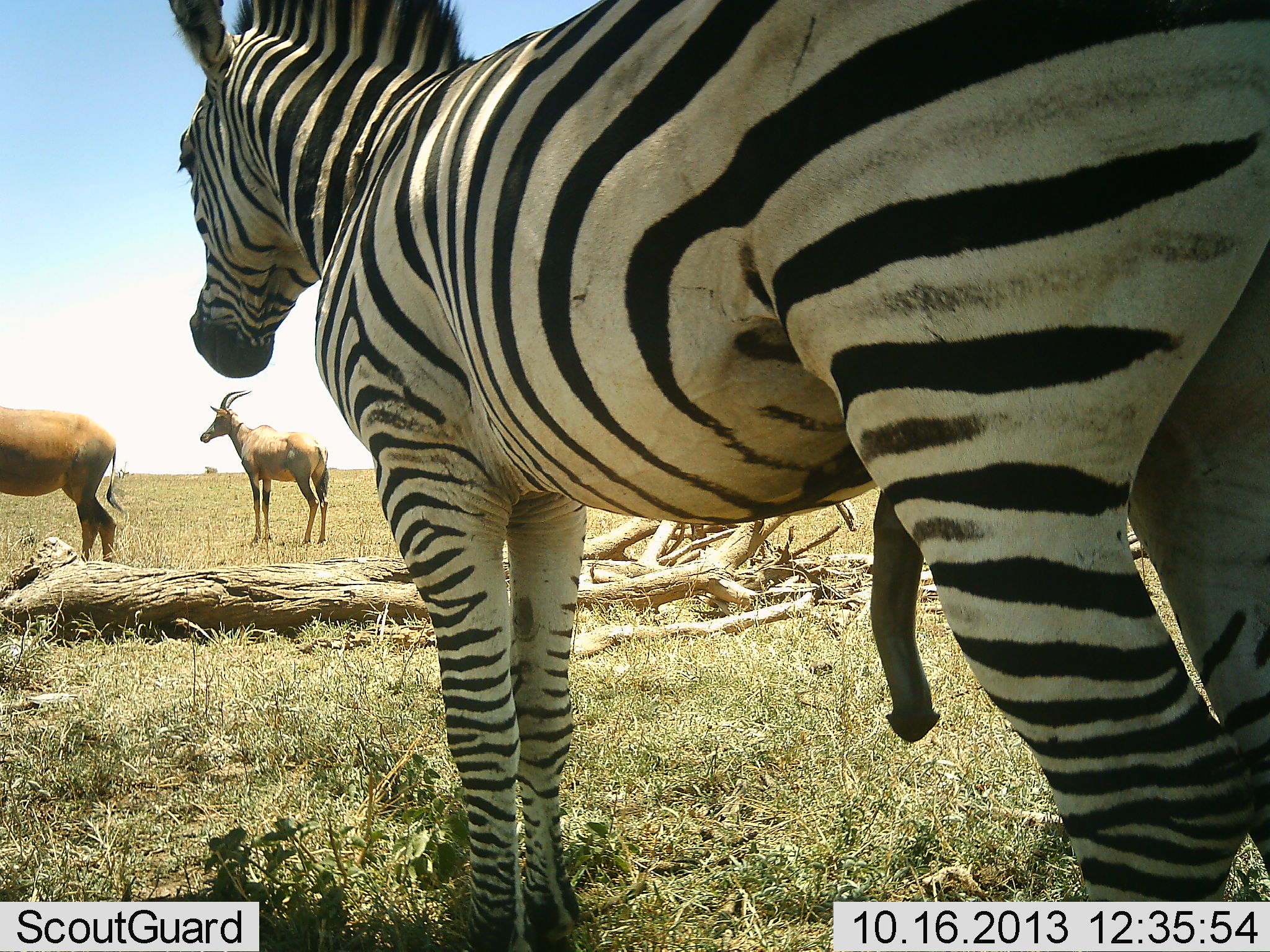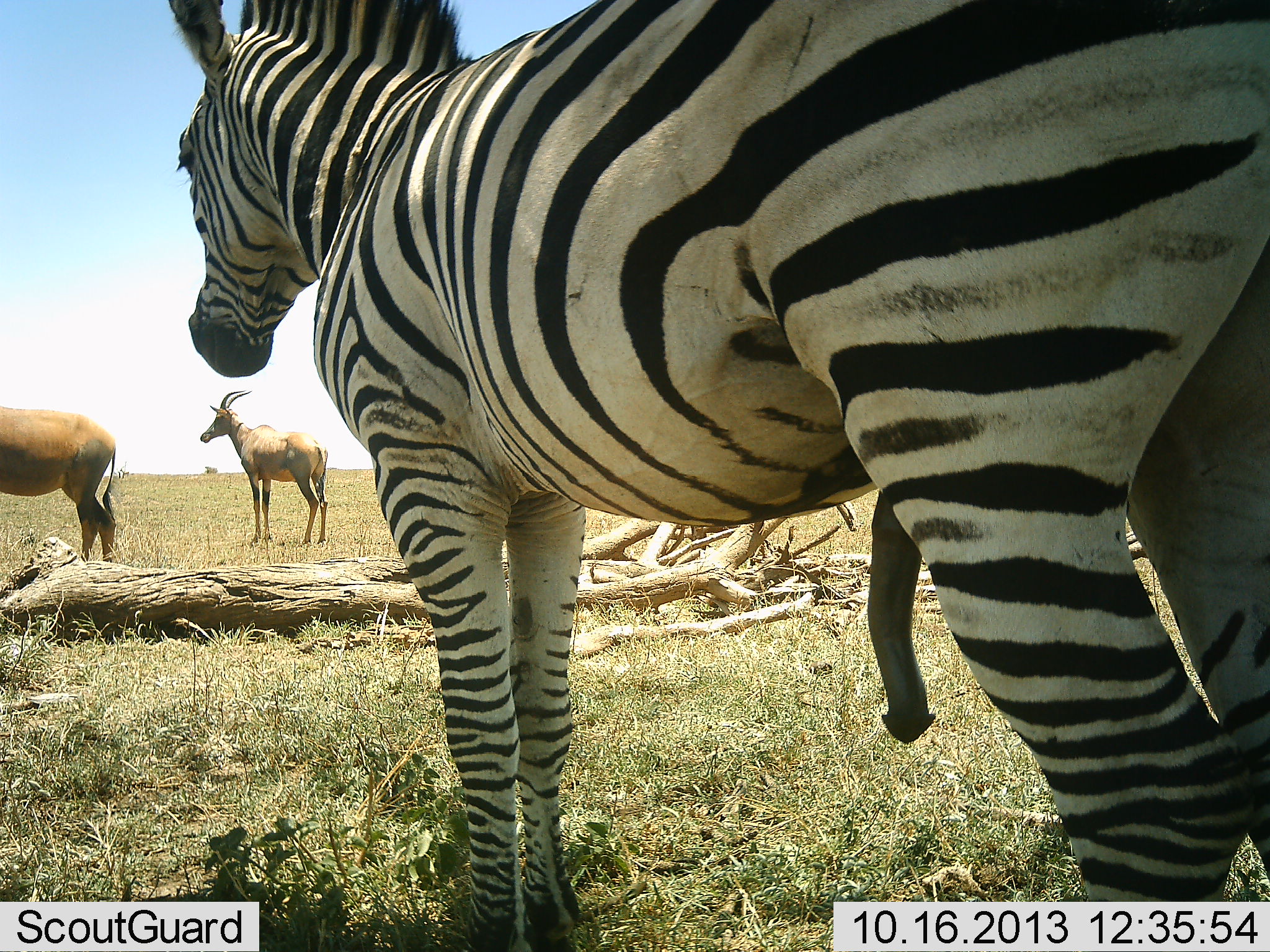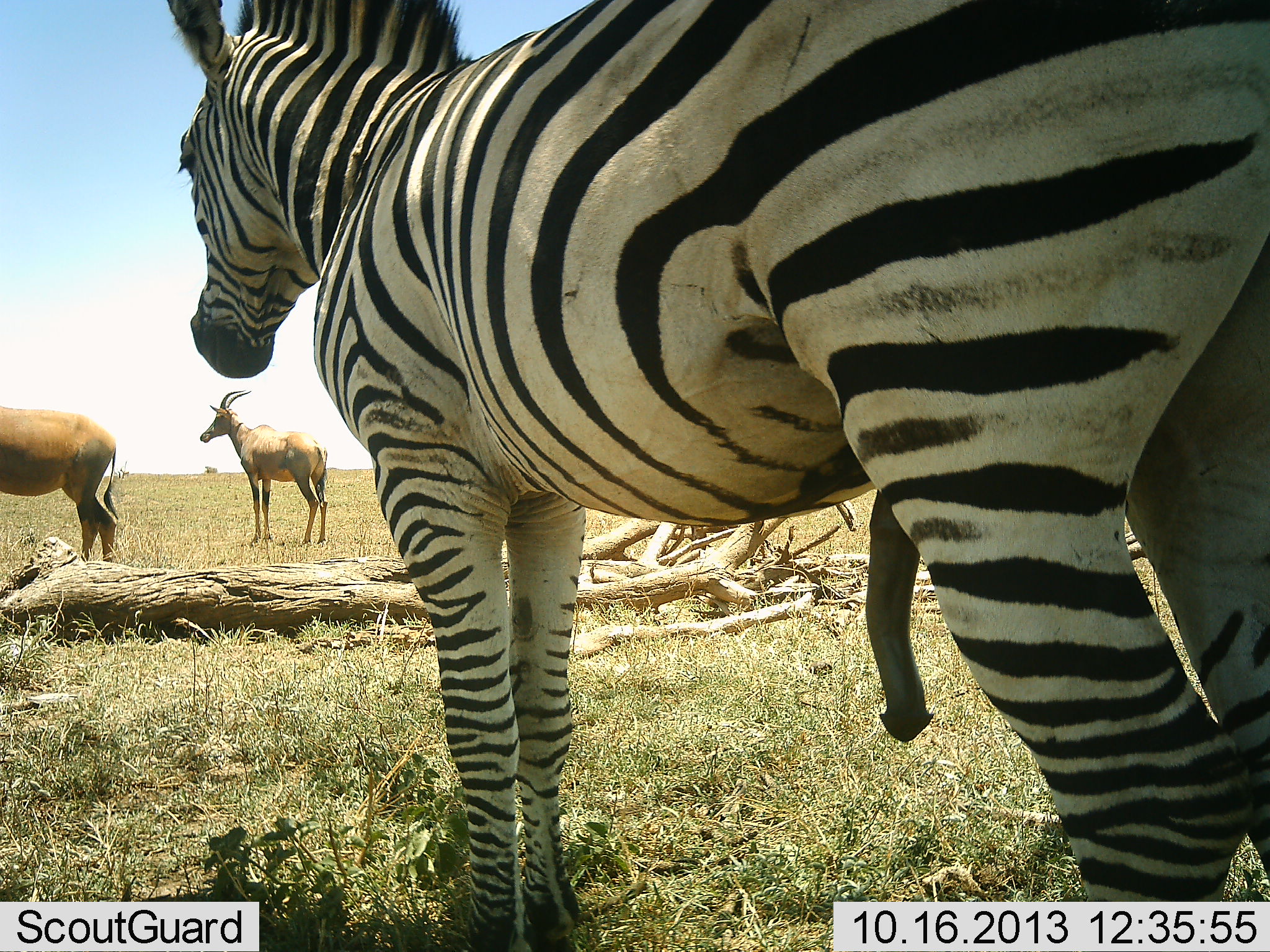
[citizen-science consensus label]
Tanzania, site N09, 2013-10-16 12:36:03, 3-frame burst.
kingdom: Animalia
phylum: Chordata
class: Mammalia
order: Artiodactyla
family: Bovidae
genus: Damaliscus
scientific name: Damaliscus lunatus jimela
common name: topi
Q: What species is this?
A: Topi (Damaliscus lunatus jimela).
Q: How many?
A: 2.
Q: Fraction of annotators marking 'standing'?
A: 100%.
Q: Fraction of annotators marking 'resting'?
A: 4%.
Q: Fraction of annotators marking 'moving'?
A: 0%.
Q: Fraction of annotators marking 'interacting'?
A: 0%.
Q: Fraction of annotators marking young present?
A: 0%.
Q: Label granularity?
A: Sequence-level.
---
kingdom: Animalia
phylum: Chordata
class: Mammalia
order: Perissodactyla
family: Equidae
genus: Equus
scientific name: Equus quagga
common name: plains zebra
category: zebra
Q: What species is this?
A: Zebra (plains zebra) (Equus quagga).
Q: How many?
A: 1.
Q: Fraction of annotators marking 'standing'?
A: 94%.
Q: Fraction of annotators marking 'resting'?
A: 2%.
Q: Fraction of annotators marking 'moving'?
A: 4%.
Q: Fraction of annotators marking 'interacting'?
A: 6%.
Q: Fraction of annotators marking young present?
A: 0%.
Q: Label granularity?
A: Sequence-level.